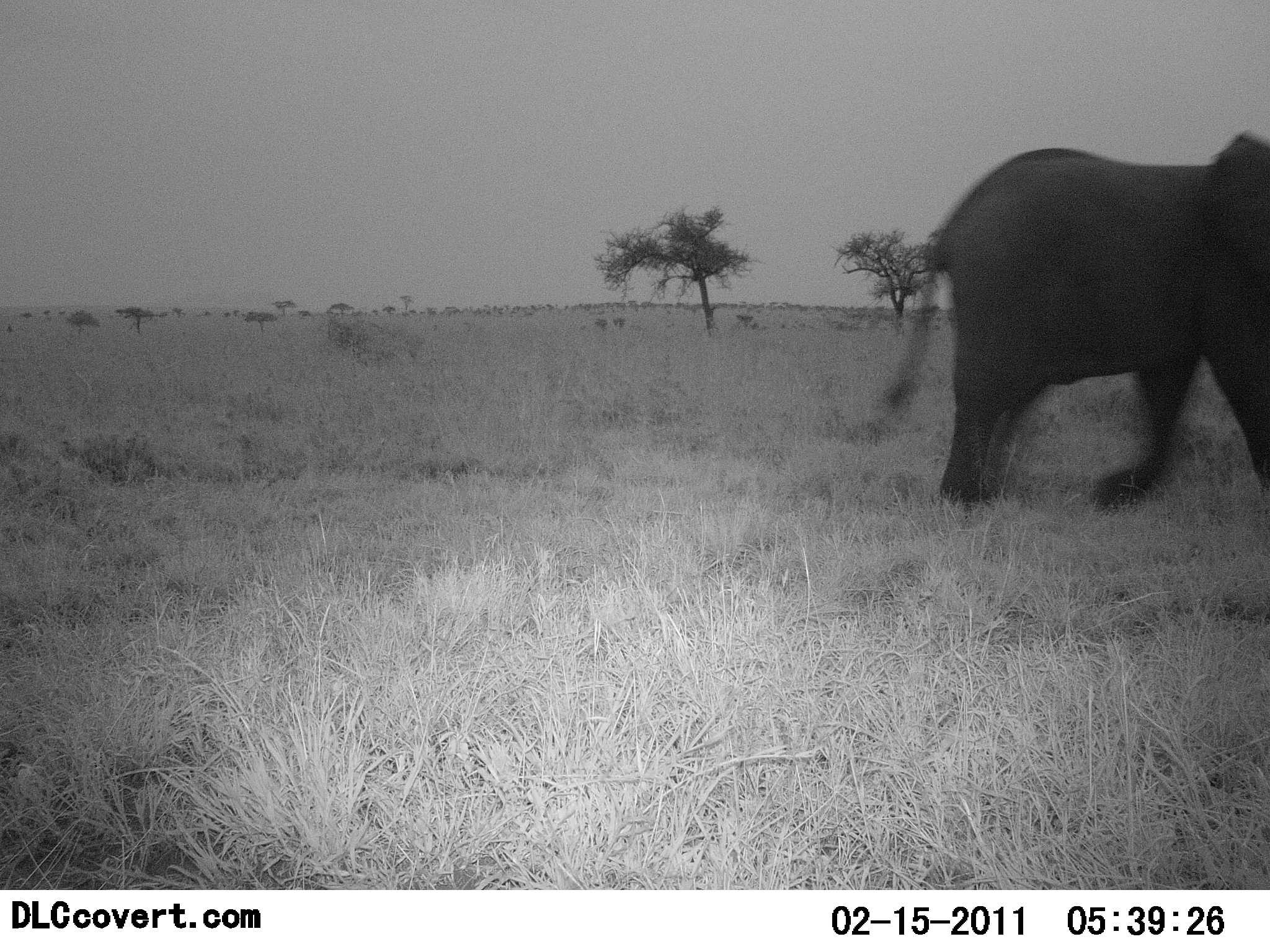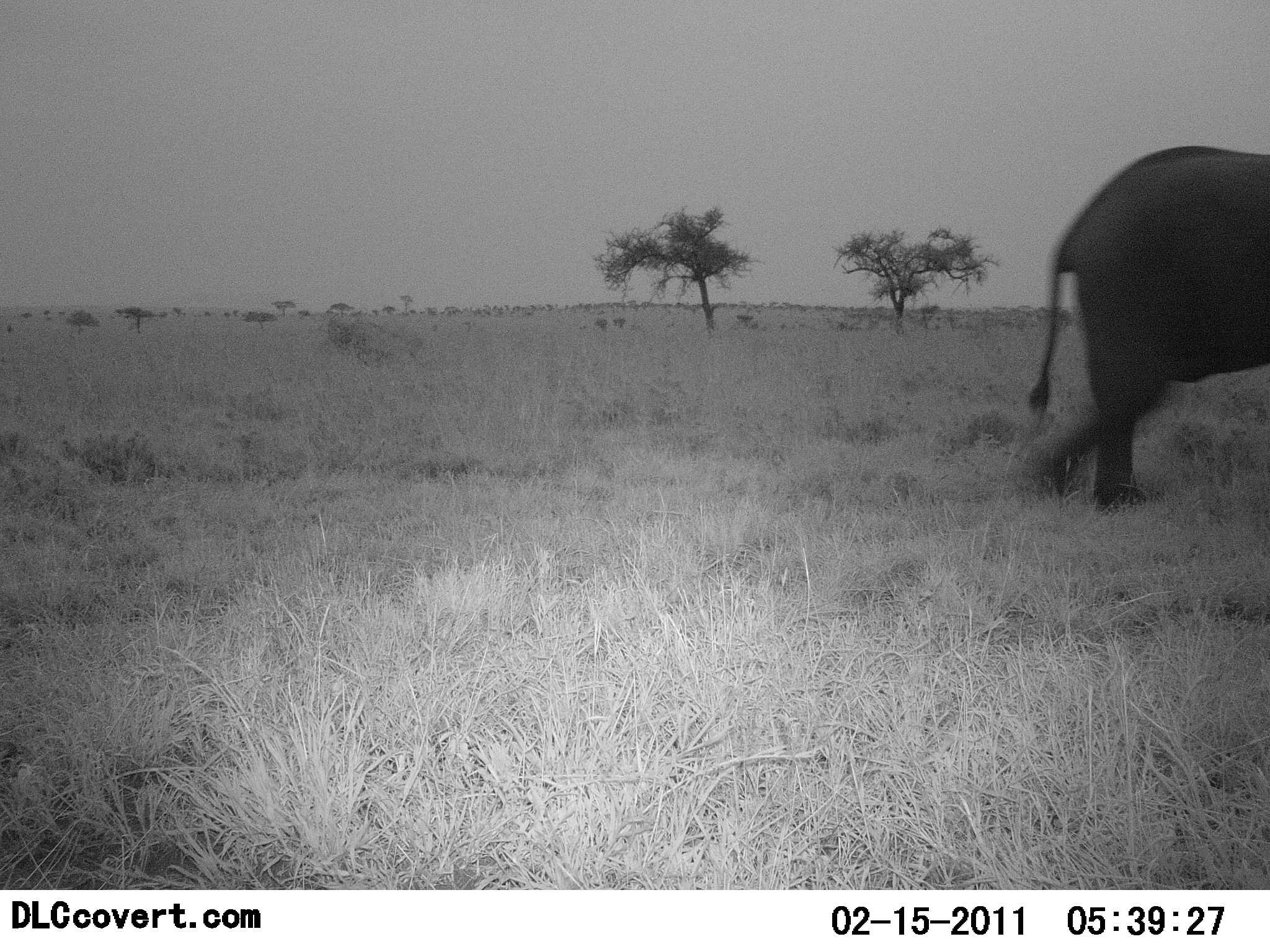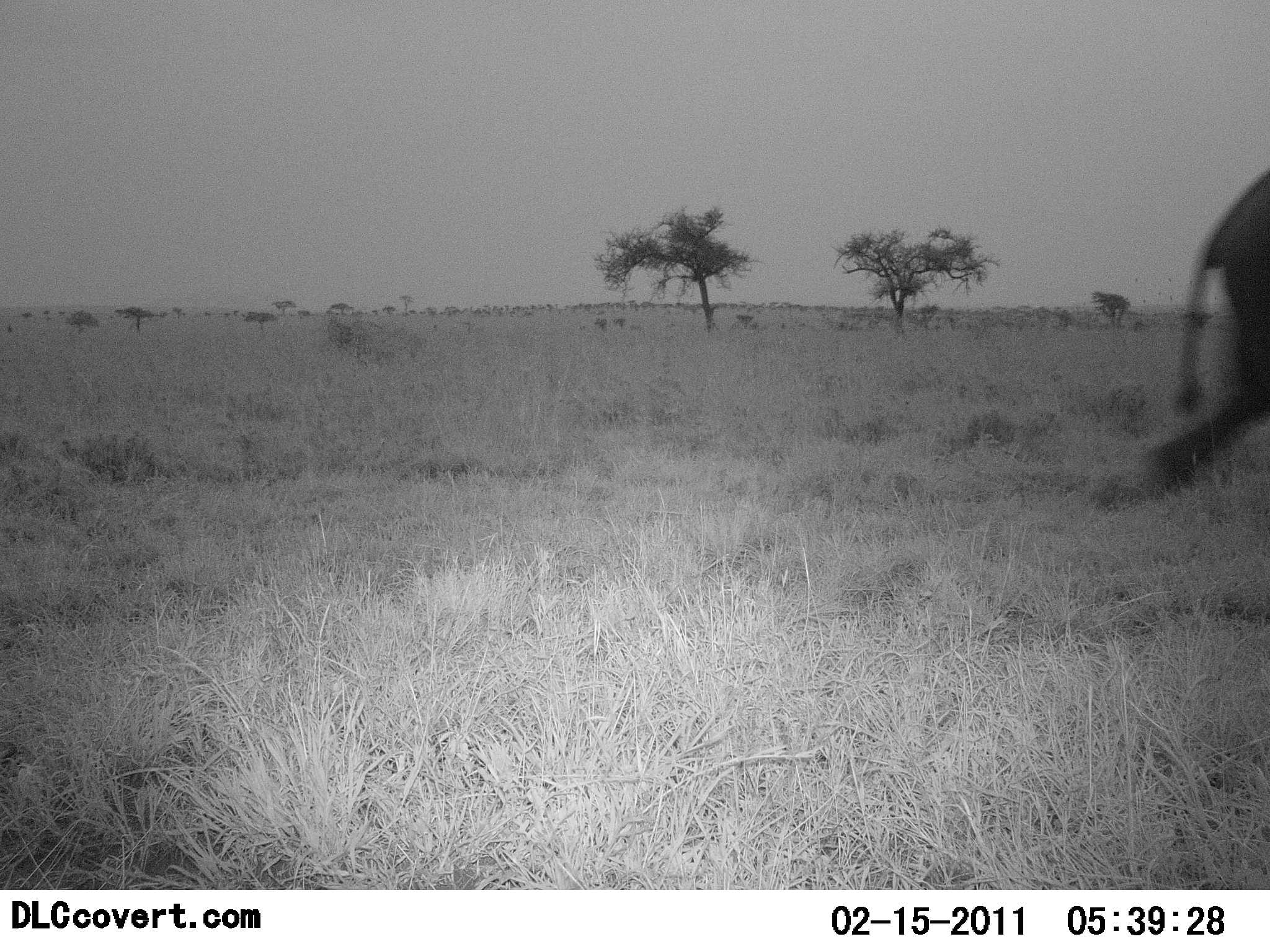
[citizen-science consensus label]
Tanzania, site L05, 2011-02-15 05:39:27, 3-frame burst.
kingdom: Animalia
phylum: Chordata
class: Mammalia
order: Proboscidea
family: Elephantidae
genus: Loxodonta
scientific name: Loxodonta africana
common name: african bush elephant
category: elephant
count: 1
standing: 0%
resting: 0%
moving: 100%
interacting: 0%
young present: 0%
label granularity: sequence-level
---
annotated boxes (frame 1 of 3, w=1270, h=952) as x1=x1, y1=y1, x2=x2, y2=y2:
animal: x1=846, y1=125, x2=1269, y2=522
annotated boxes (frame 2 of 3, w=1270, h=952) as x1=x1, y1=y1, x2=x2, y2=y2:
animal: x1=1021, y1=144, x2=1270, y2=516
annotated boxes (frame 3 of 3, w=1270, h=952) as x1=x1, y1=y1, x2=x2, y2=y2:
animal: x1=1138, y1=168, x2=1270, y2=502